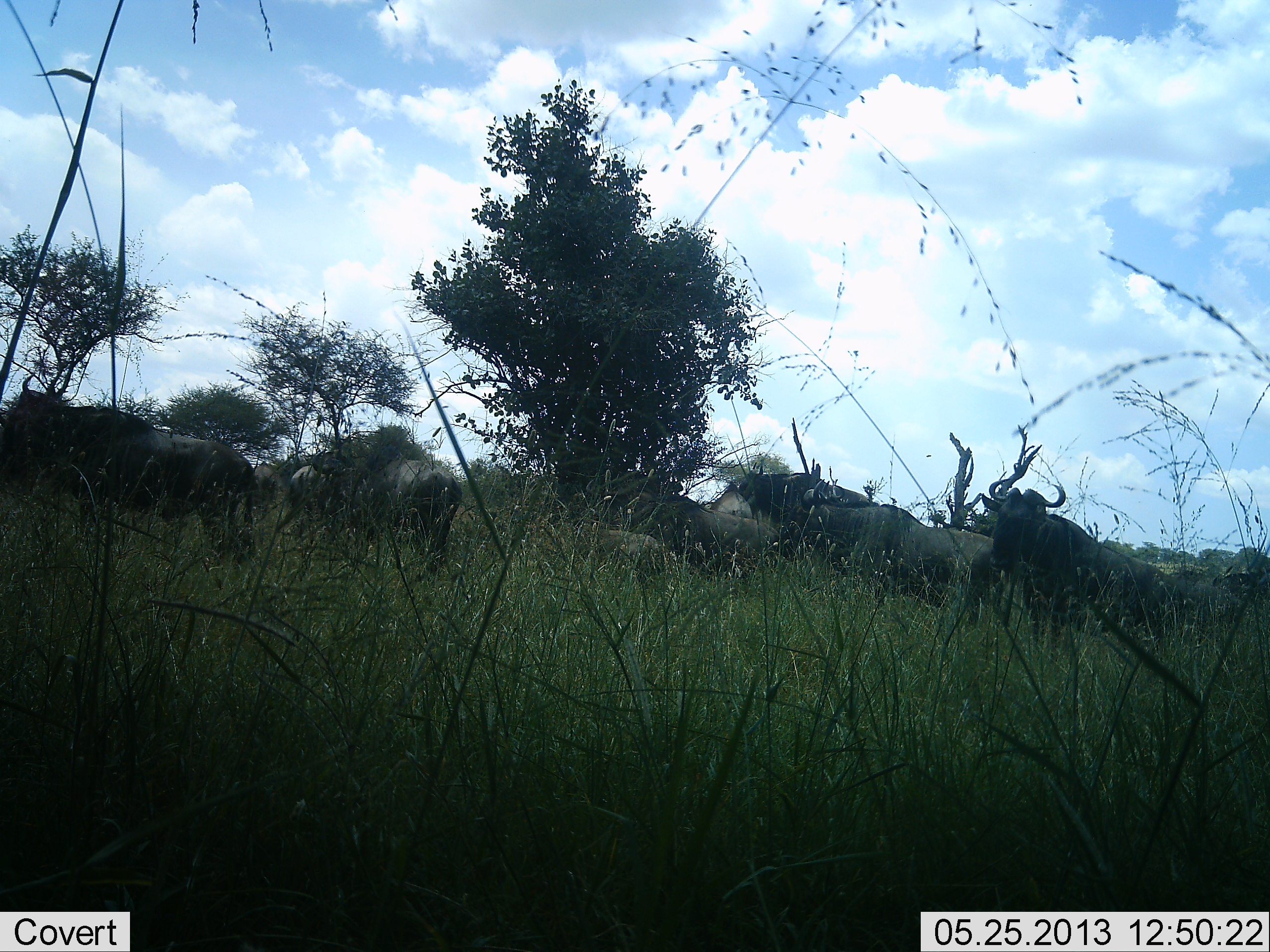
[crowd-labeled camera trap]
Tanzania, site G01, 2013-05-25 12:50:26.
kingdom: Animalia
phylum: Chordata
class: Mammalia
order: Artiodactyla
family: Bovidae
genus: Connochaetes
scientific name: Connochaetes taurinus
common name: blue wildebeest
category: wildebeest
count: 8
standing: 81%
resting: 14%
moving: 38%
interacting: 5%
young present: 0%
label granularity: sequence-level